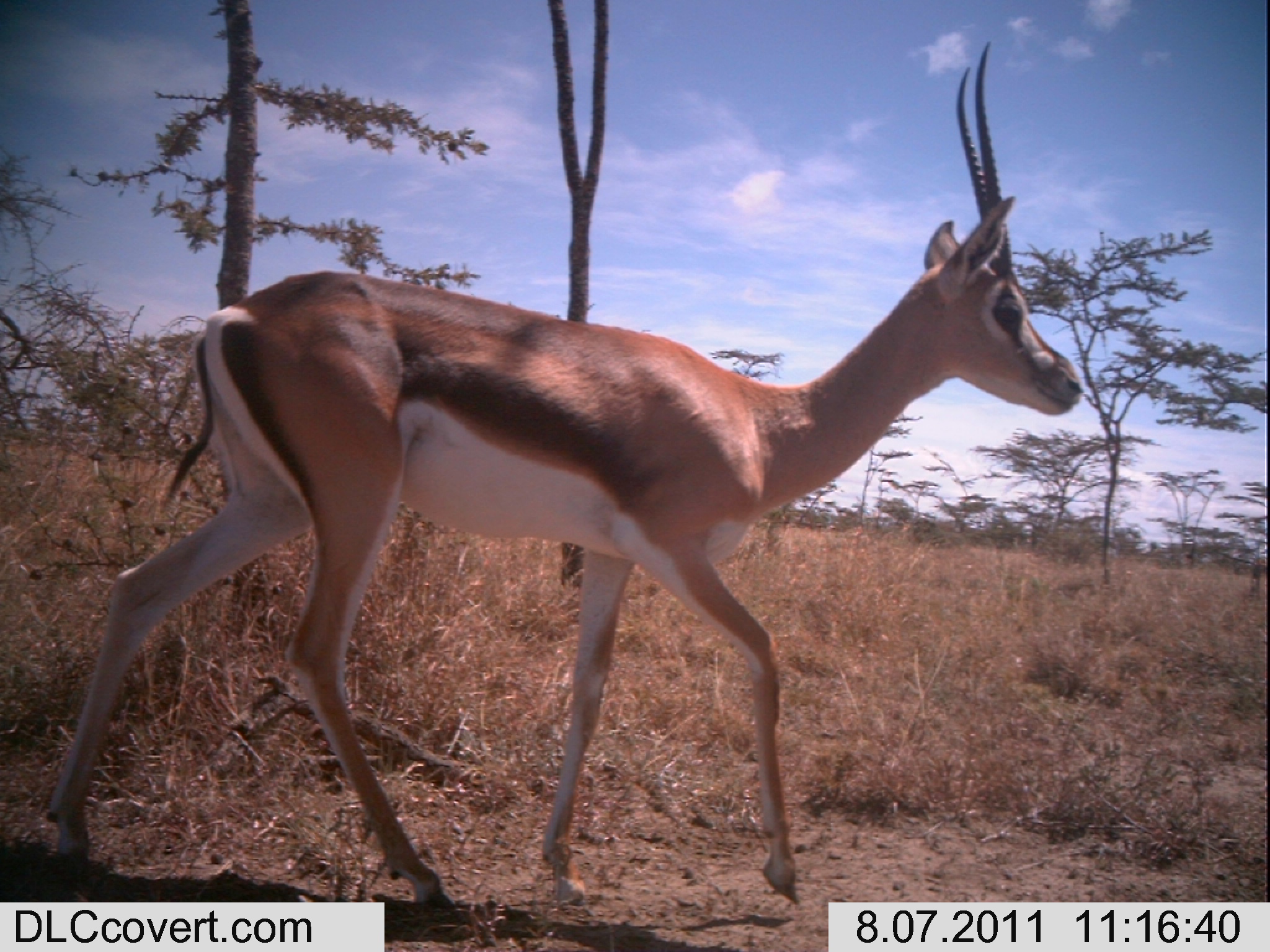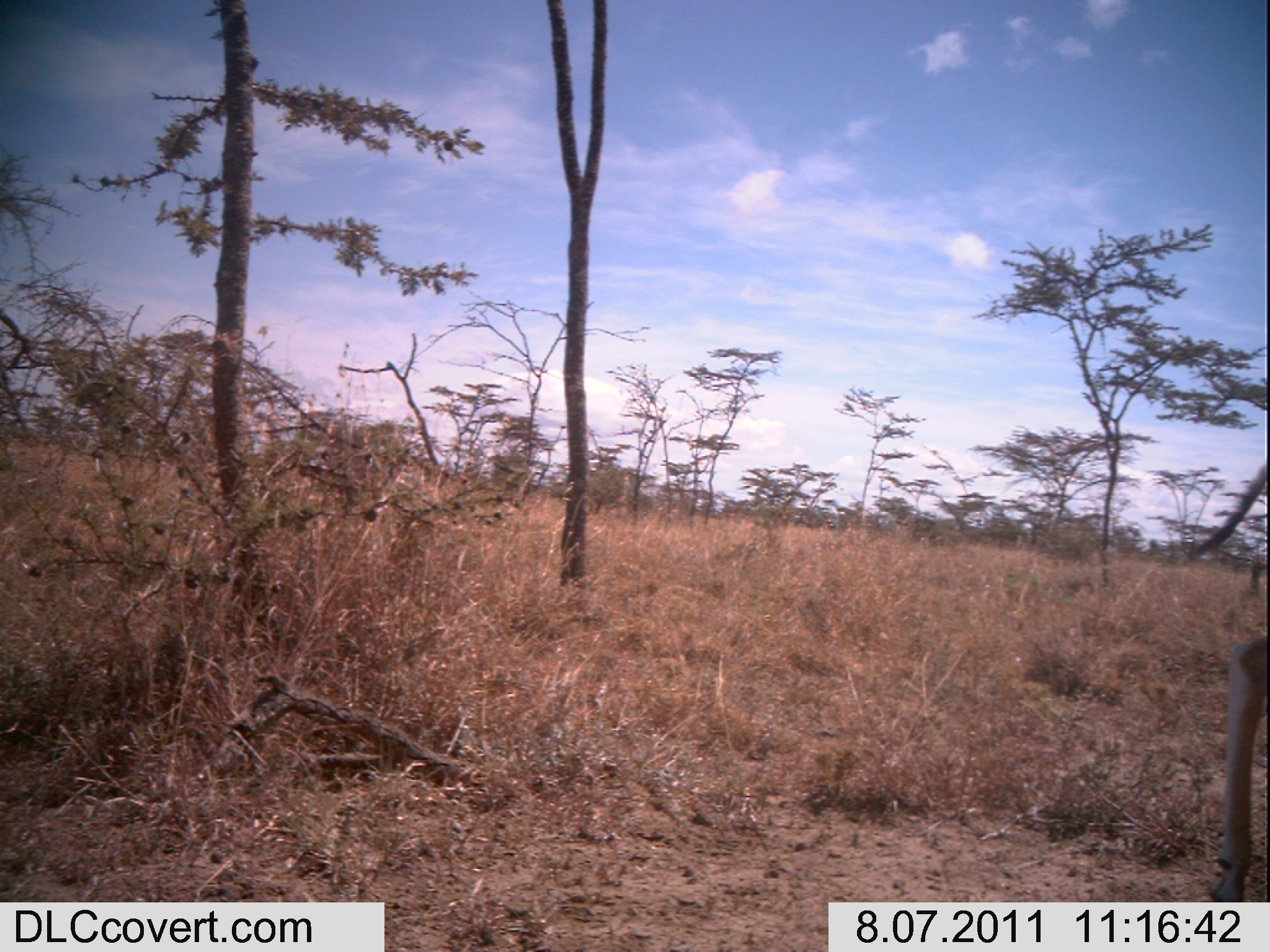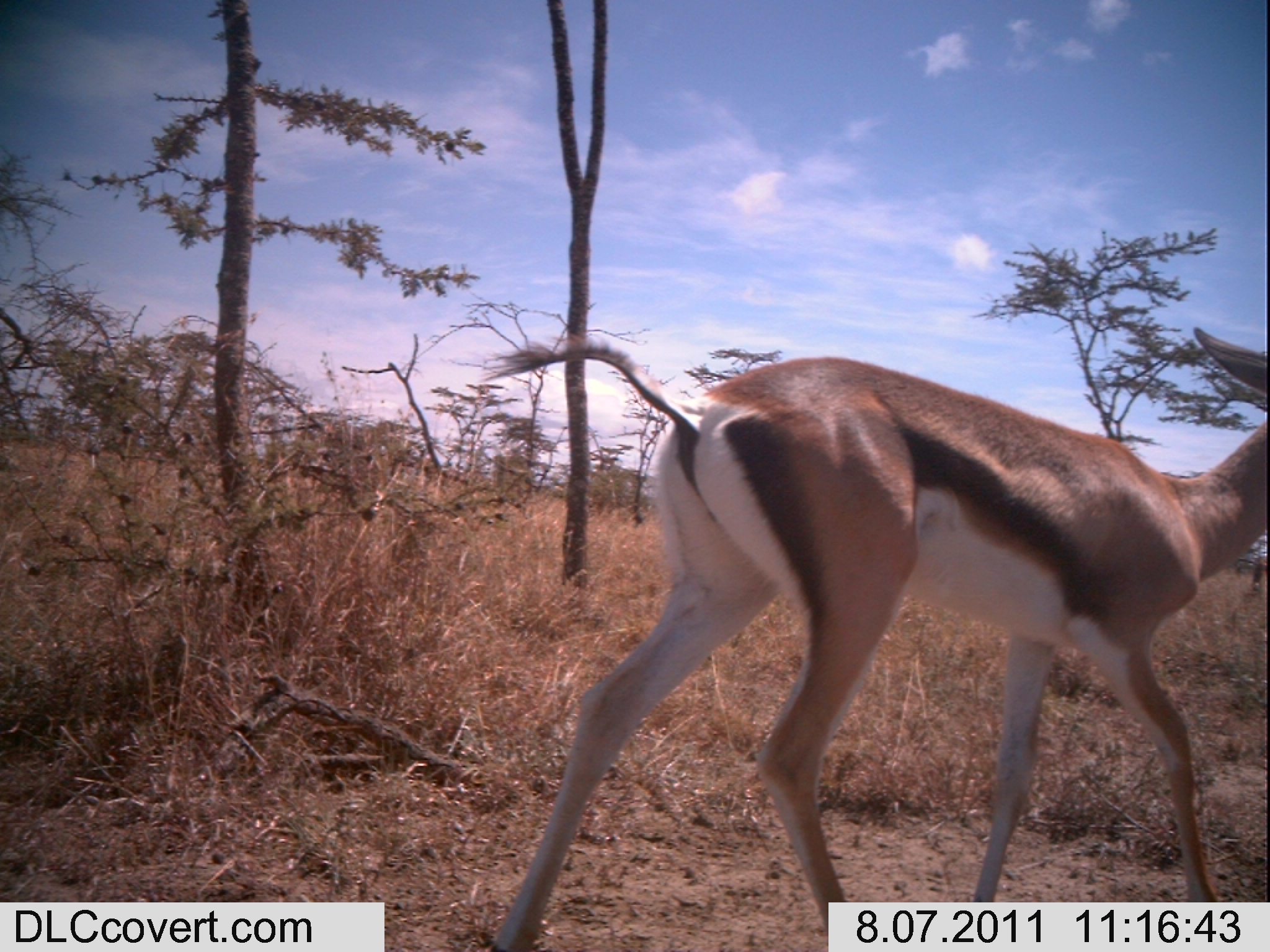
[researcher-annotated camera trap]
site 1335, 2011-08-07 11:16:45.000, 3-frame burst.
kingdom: Animalia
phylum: Chordata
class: Mammalia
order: Artiodactyla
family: Bovidae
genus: Nanger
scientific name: Nanger granti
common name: grant's gazelle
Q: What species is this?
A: Nanger granti (grant's gazelle).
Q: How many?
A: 1.